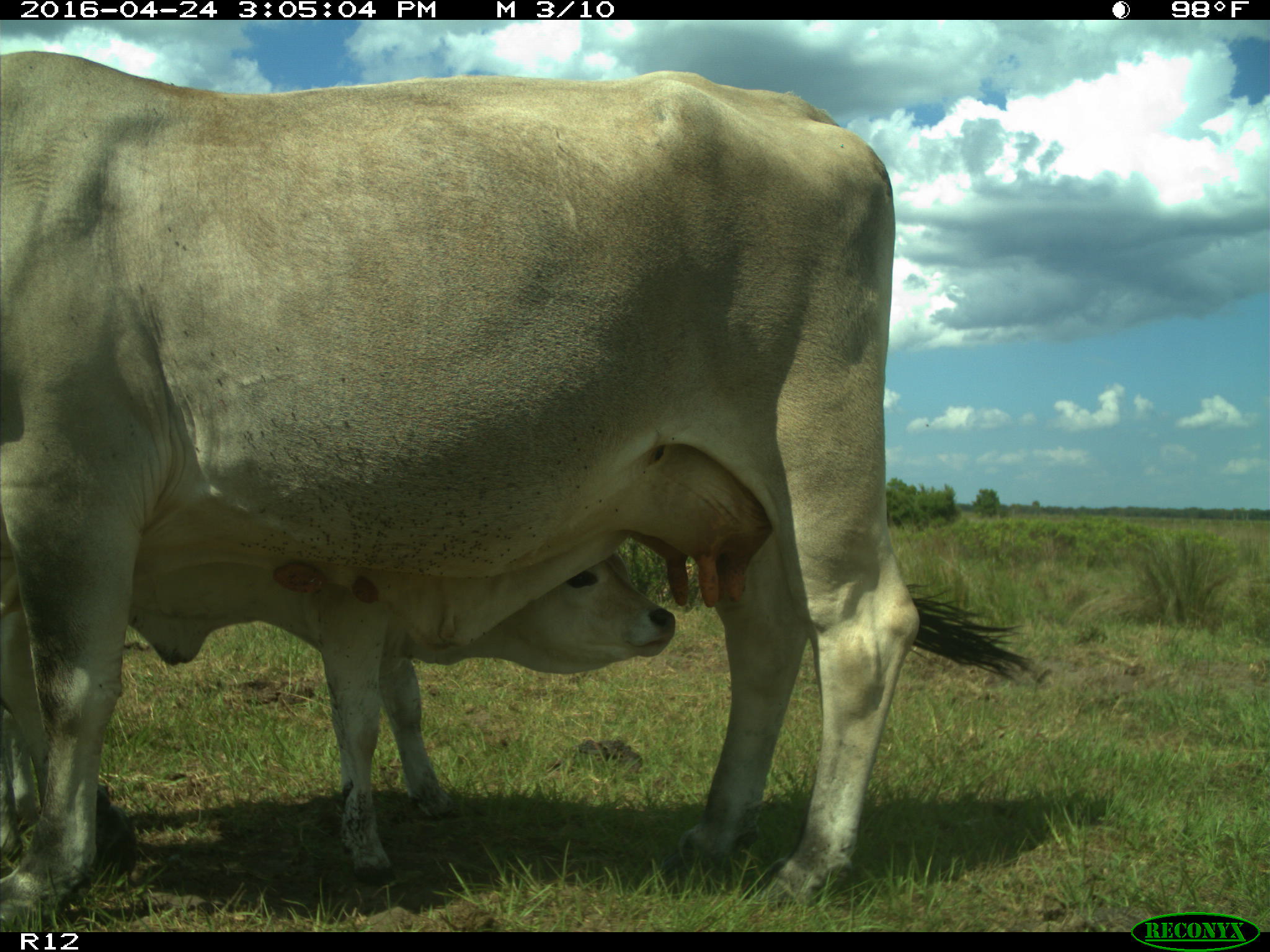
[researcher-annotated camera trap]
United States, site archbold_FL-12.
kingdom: Animalia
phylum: Chordata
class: Mammalia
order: Artiodactyla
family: Bovidae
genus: Bos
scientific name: Bos taurus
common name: domestic cow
Bos taurus (domestic cow).